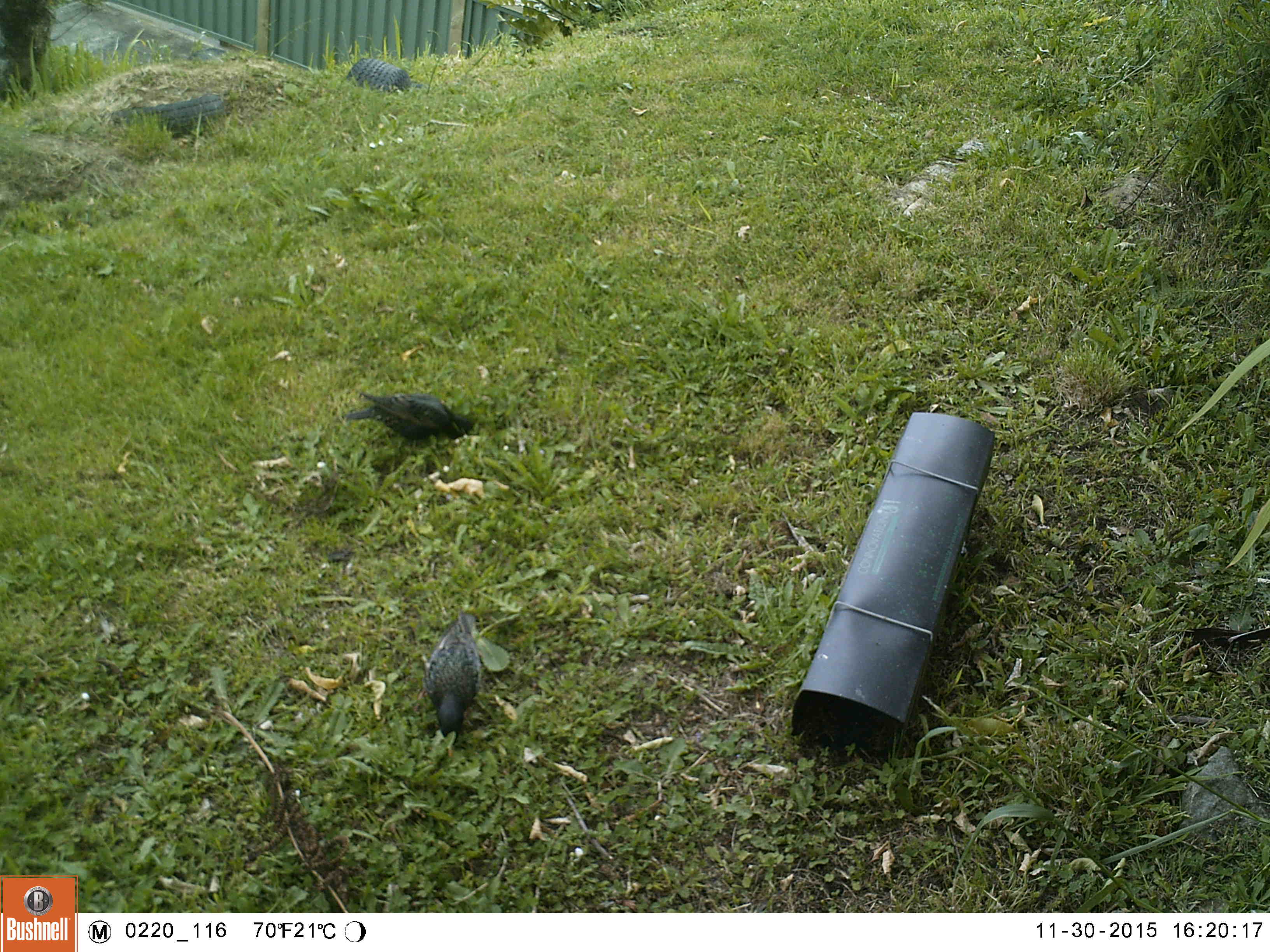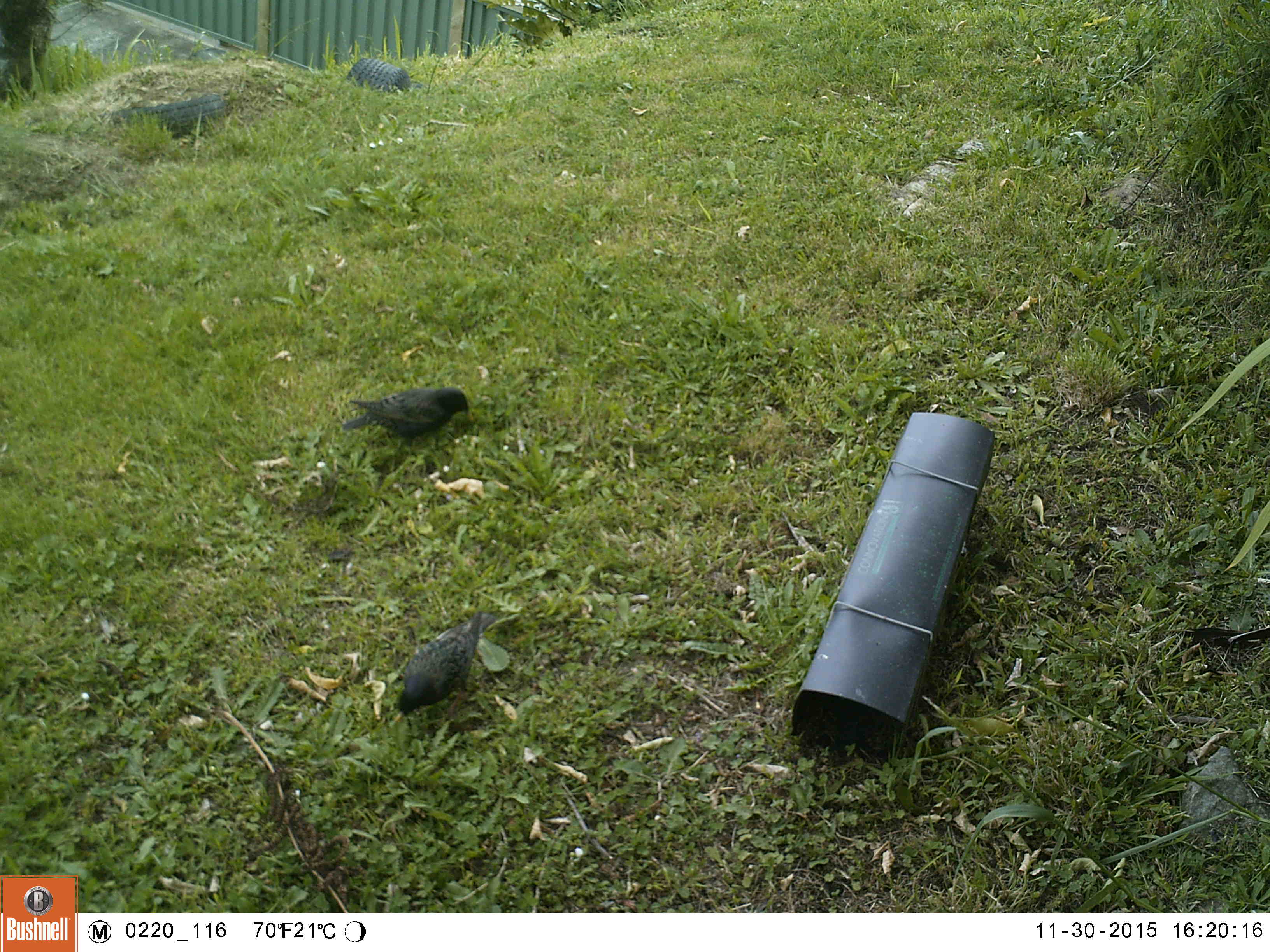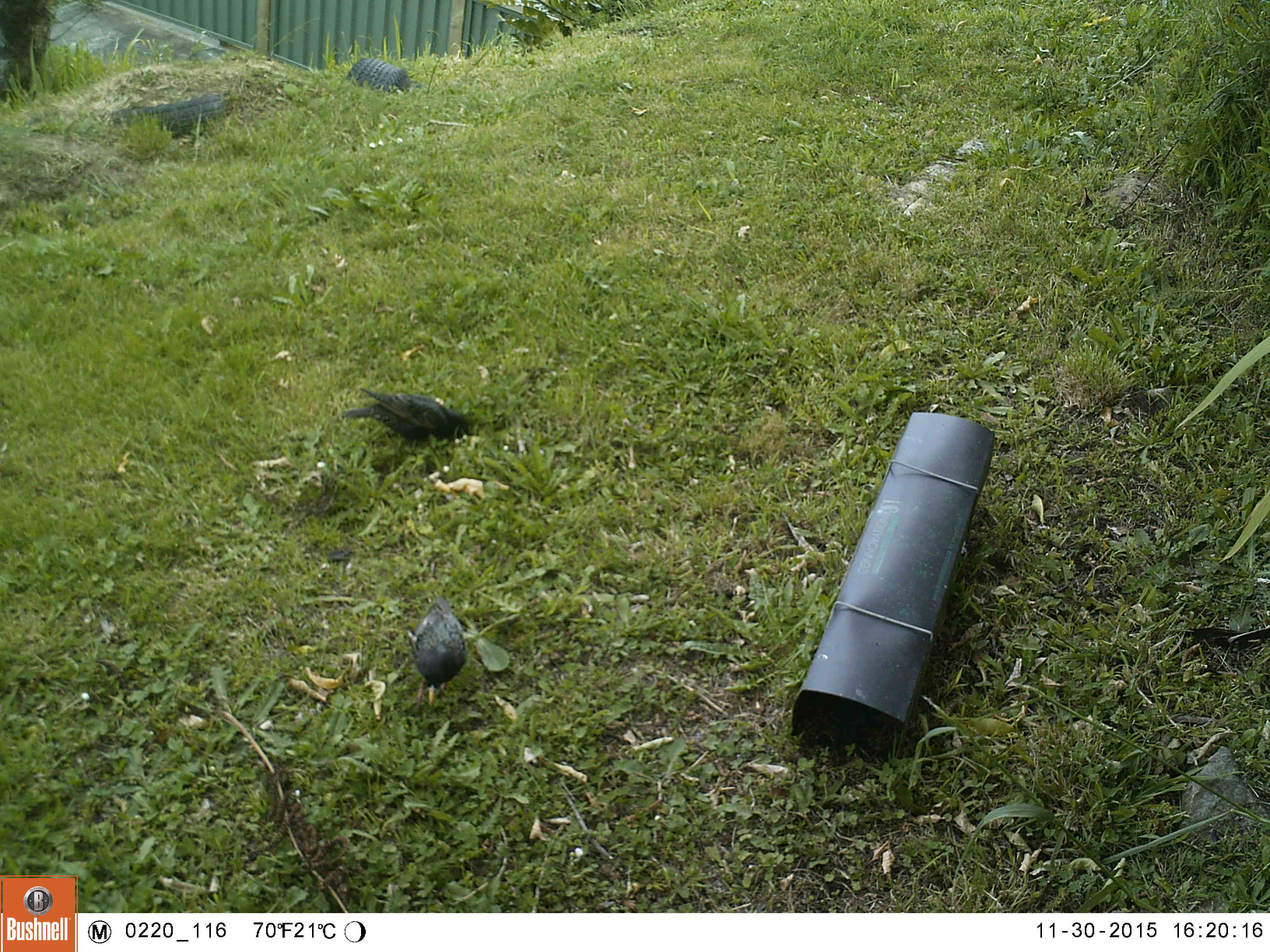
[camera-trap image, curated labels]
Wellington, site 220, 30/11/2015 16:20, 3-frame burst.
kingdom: Animalia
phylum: Chordata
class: Aves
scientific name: Aves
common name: bird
Bird (Aves).